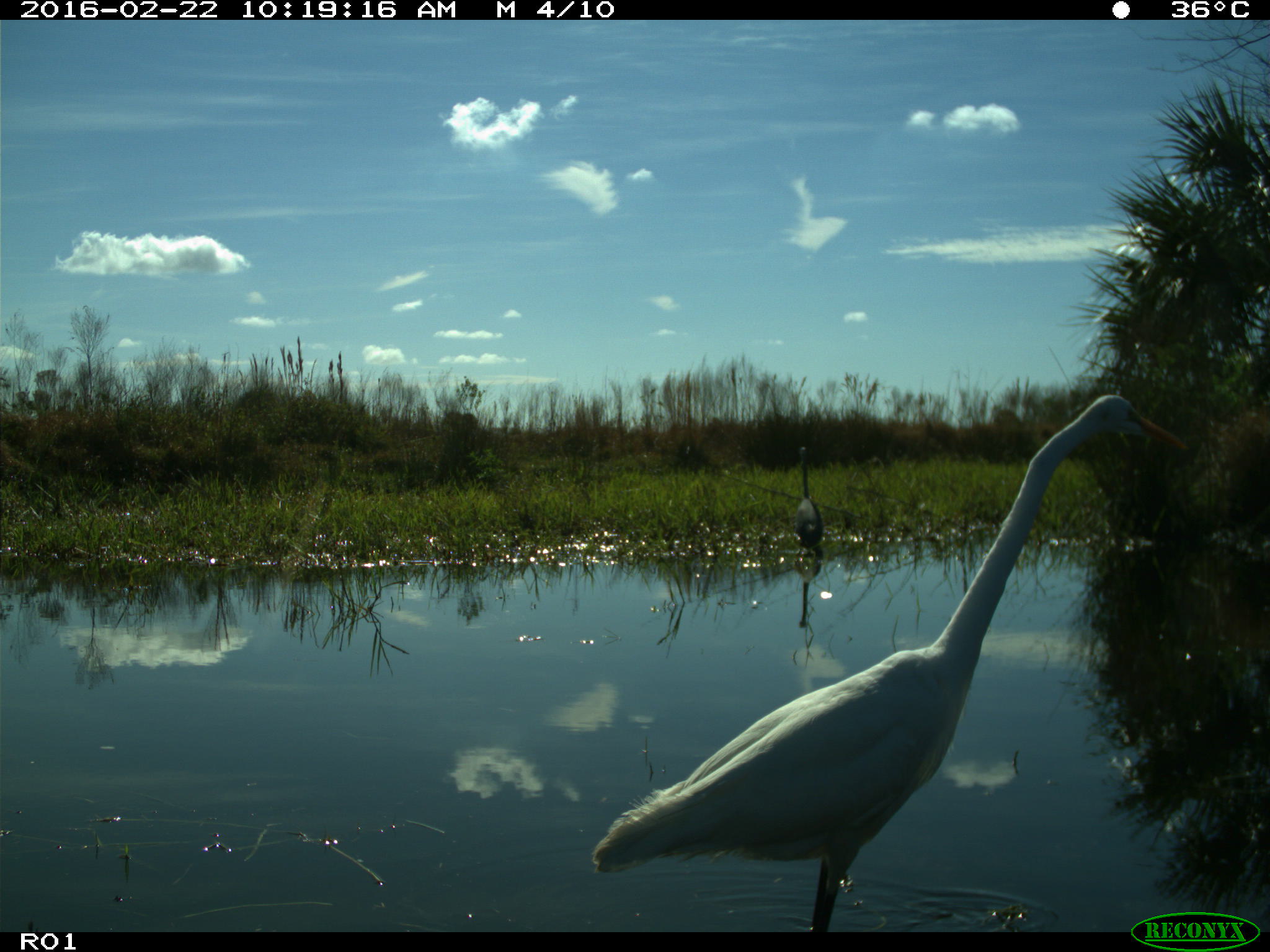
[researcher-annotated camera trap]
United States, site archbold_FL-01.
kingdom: Animalia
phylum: Chordata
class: Aves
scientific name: Aves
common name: birds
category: unidentified bird